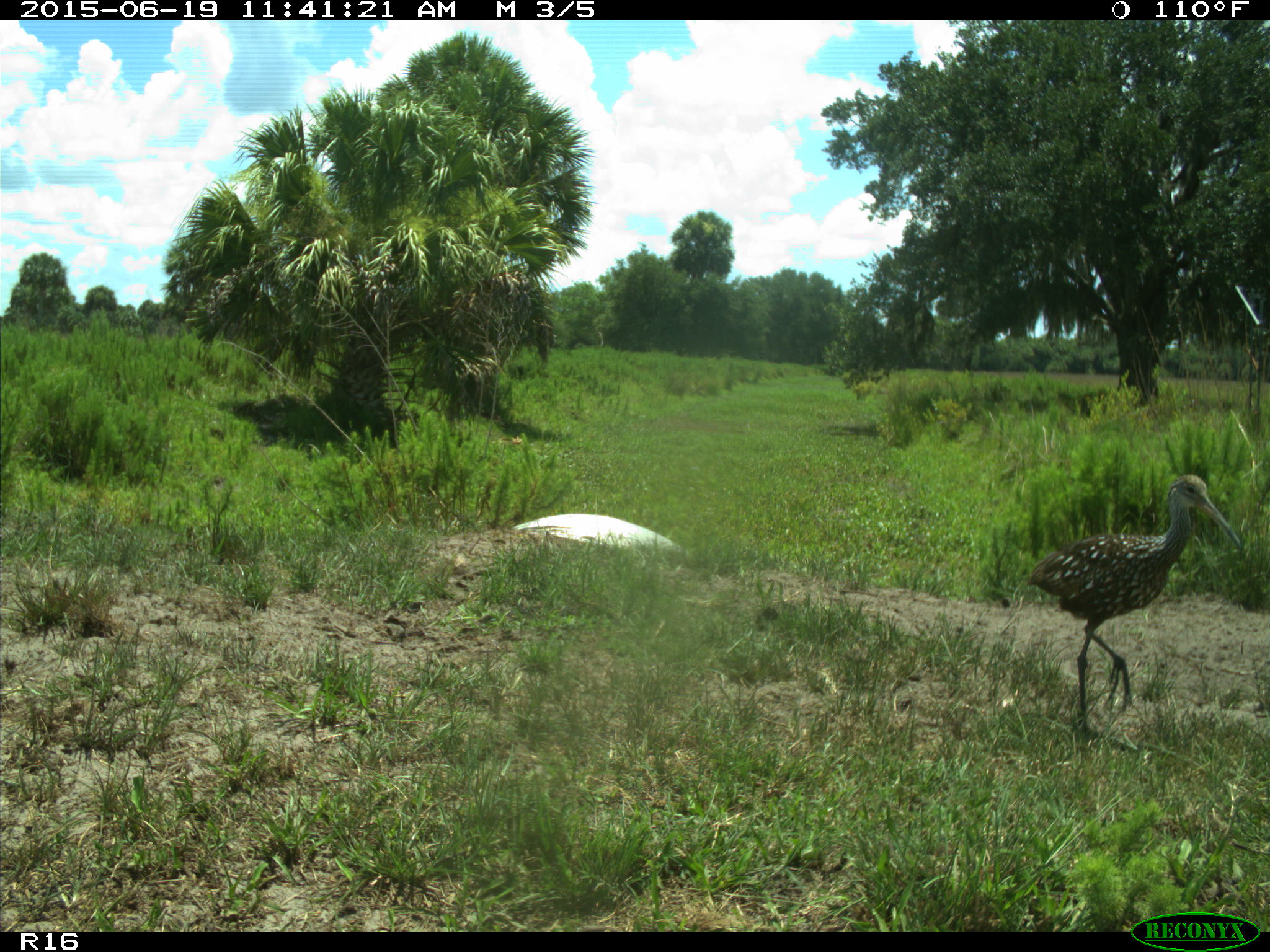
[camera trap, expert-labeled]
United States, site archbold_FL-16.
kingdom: Animalia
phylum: Chordata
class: Aves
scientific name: Aves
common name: birds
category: unidentified bird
Unidentified bird (birds) (Aves).